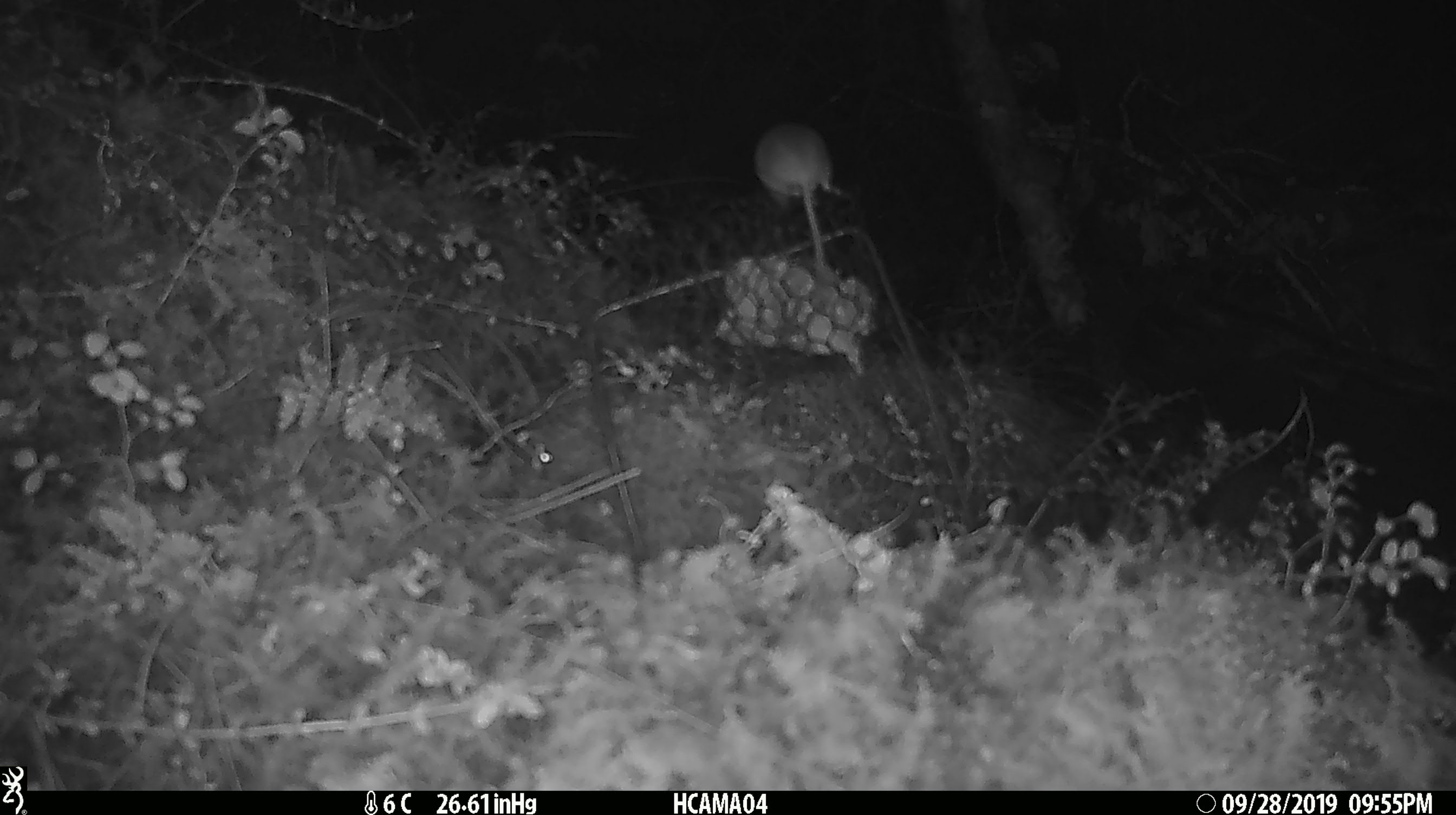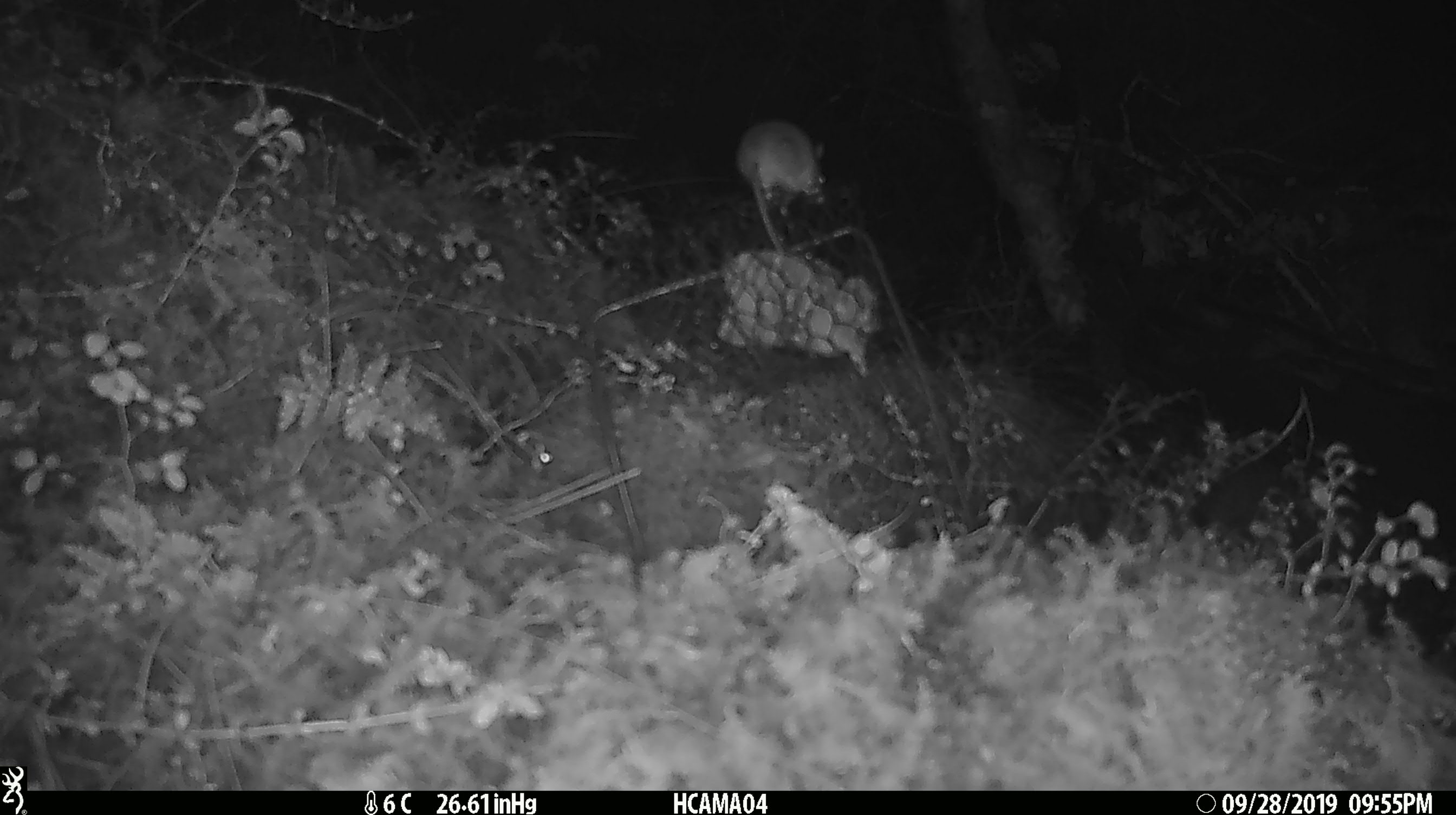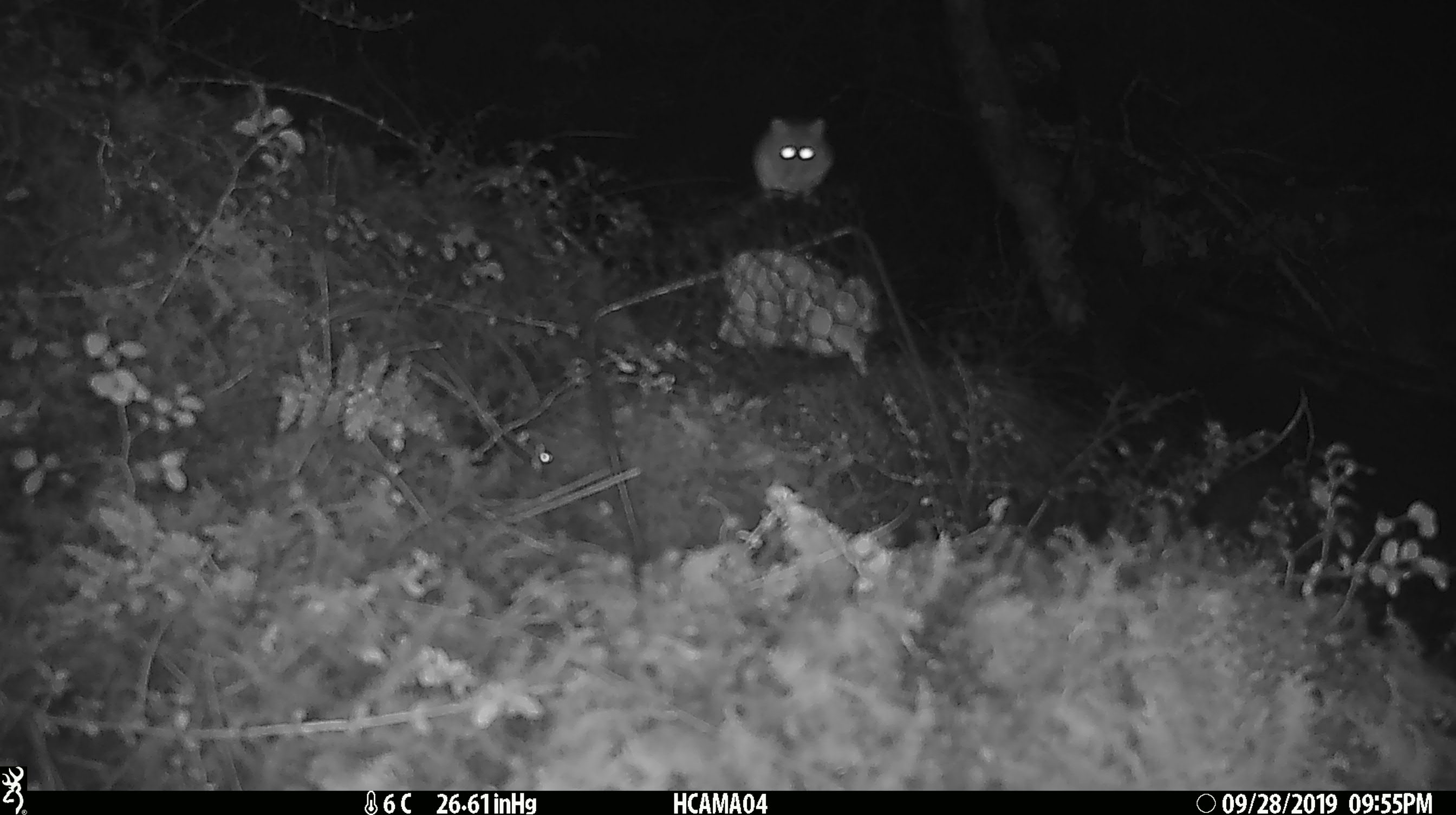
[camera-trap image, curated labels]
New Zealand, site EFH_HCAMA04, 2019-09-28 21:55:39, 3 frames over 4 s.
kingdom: Animalia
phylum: Chordata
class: Mammalia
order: Rodentia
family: Muridae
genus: Mus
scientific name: Mus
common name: mouse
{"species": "mouse (Mus)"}